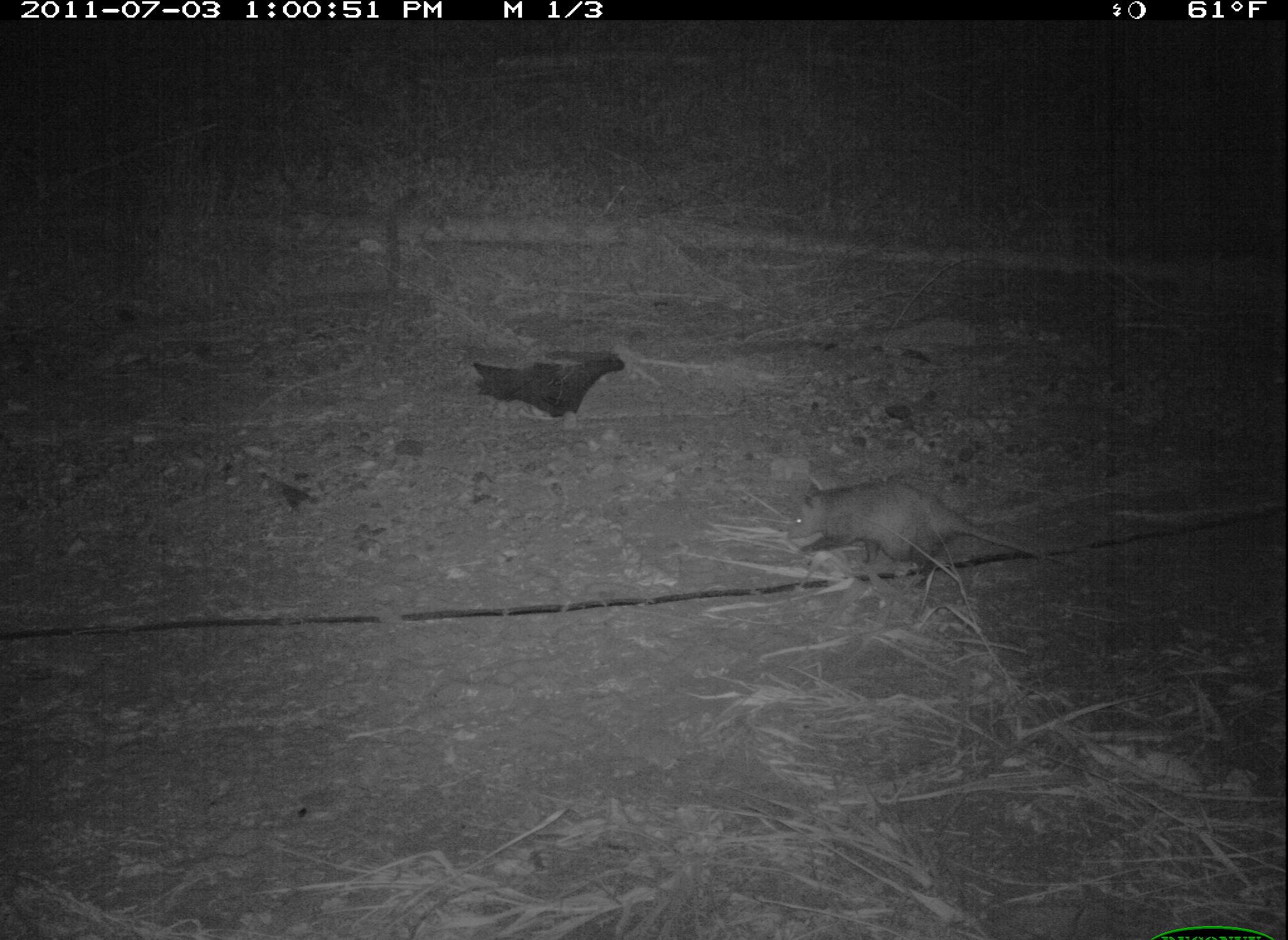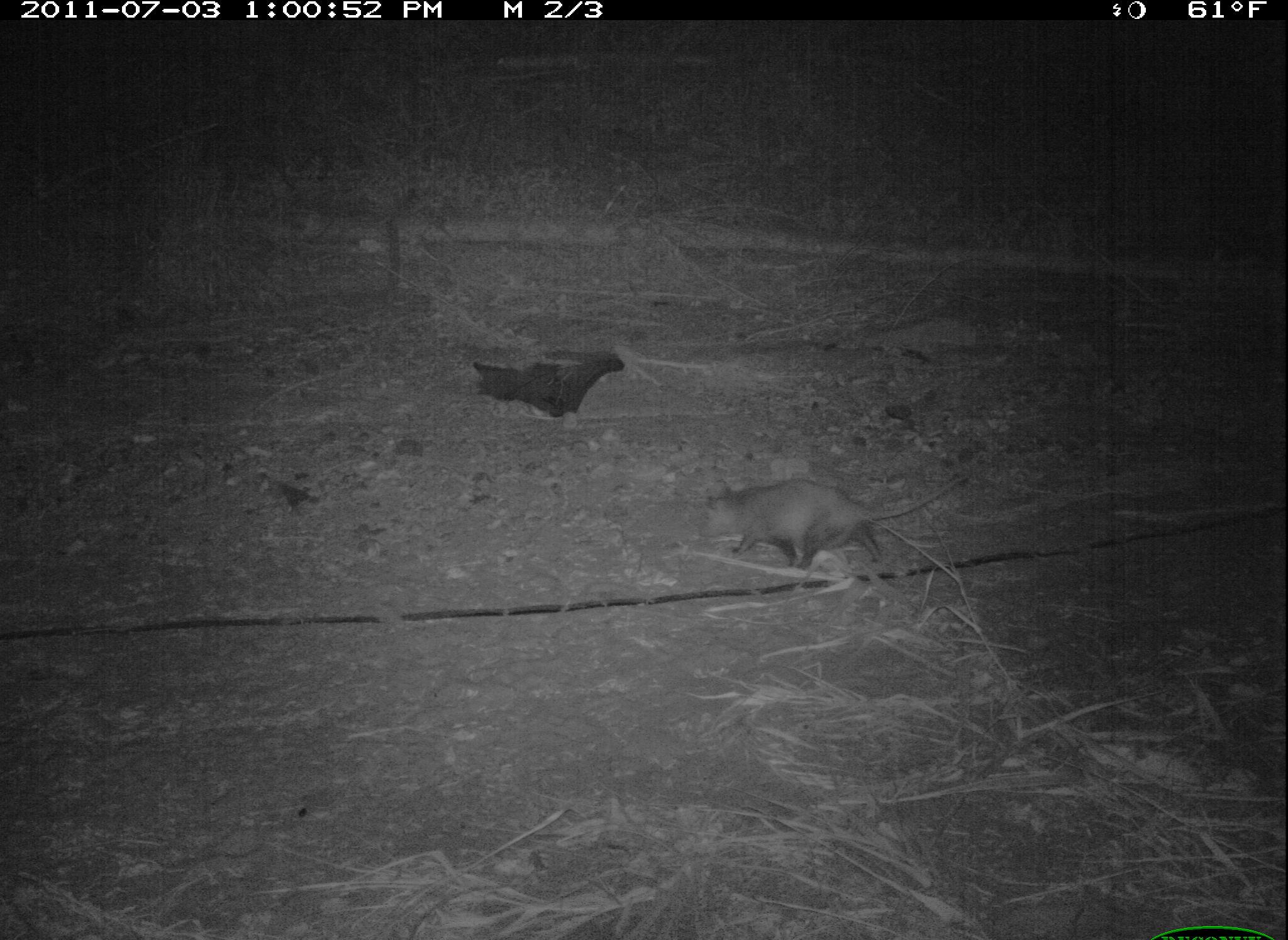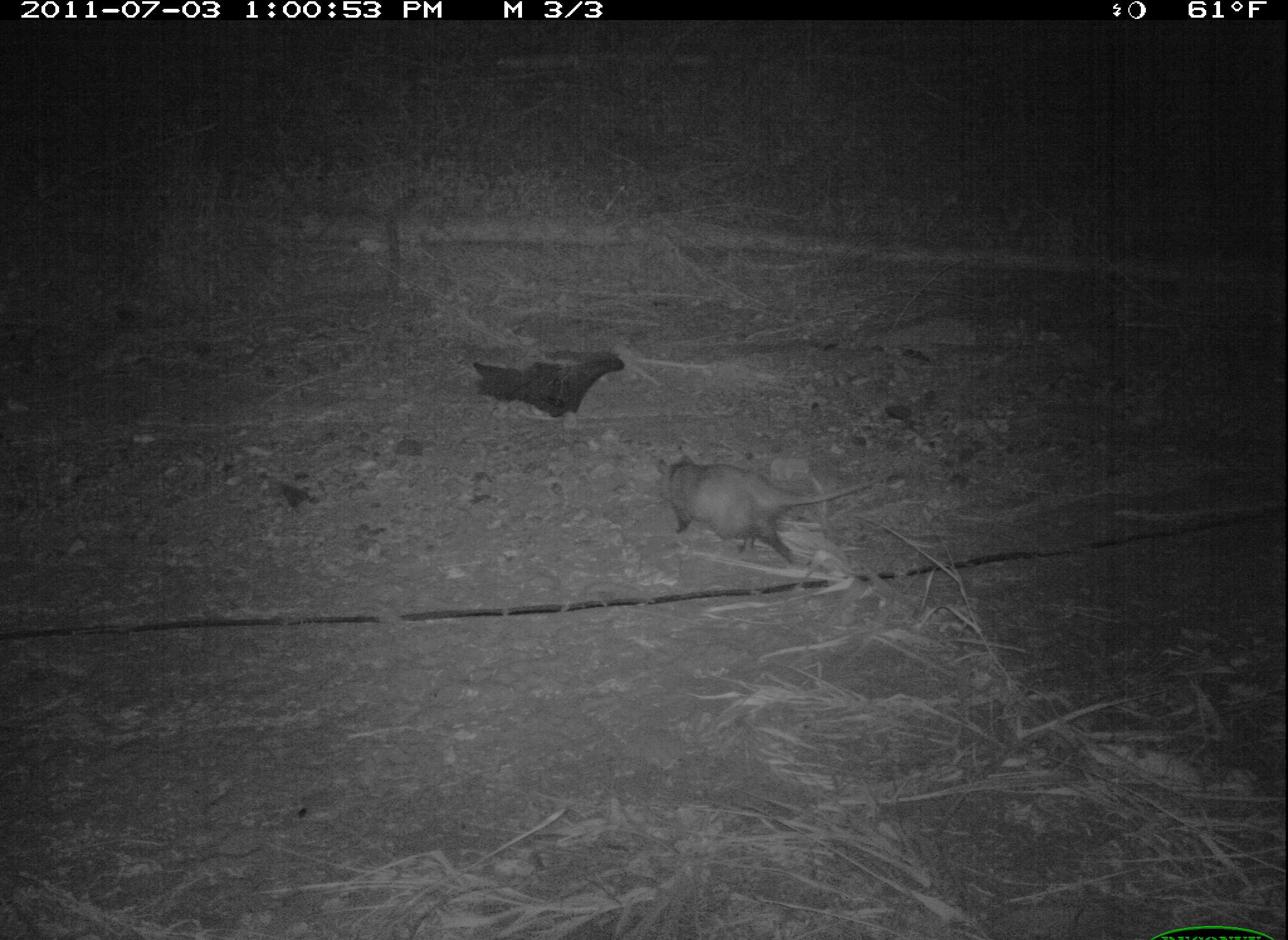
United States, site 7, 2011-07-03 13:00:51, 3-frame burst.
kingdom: Animalia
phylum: Chordata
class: Mammalia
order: Didelphimorphia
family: Didelphidae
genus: Didelphis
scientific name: Didelphis virginiana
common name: virginia opossum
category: opossum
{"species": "opossum (virginia opossum) (Didelphis virginiana)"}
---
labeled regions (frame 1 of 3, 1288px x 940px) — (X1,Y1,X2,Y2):
opossum: (752,454,1058,599)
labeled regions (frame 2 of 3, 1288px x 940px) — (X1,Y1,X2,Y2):
opossum: (678,441,987,596)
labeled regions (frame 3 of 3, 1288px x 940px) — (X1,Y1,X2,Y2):
opossum: (647,428,895,581)